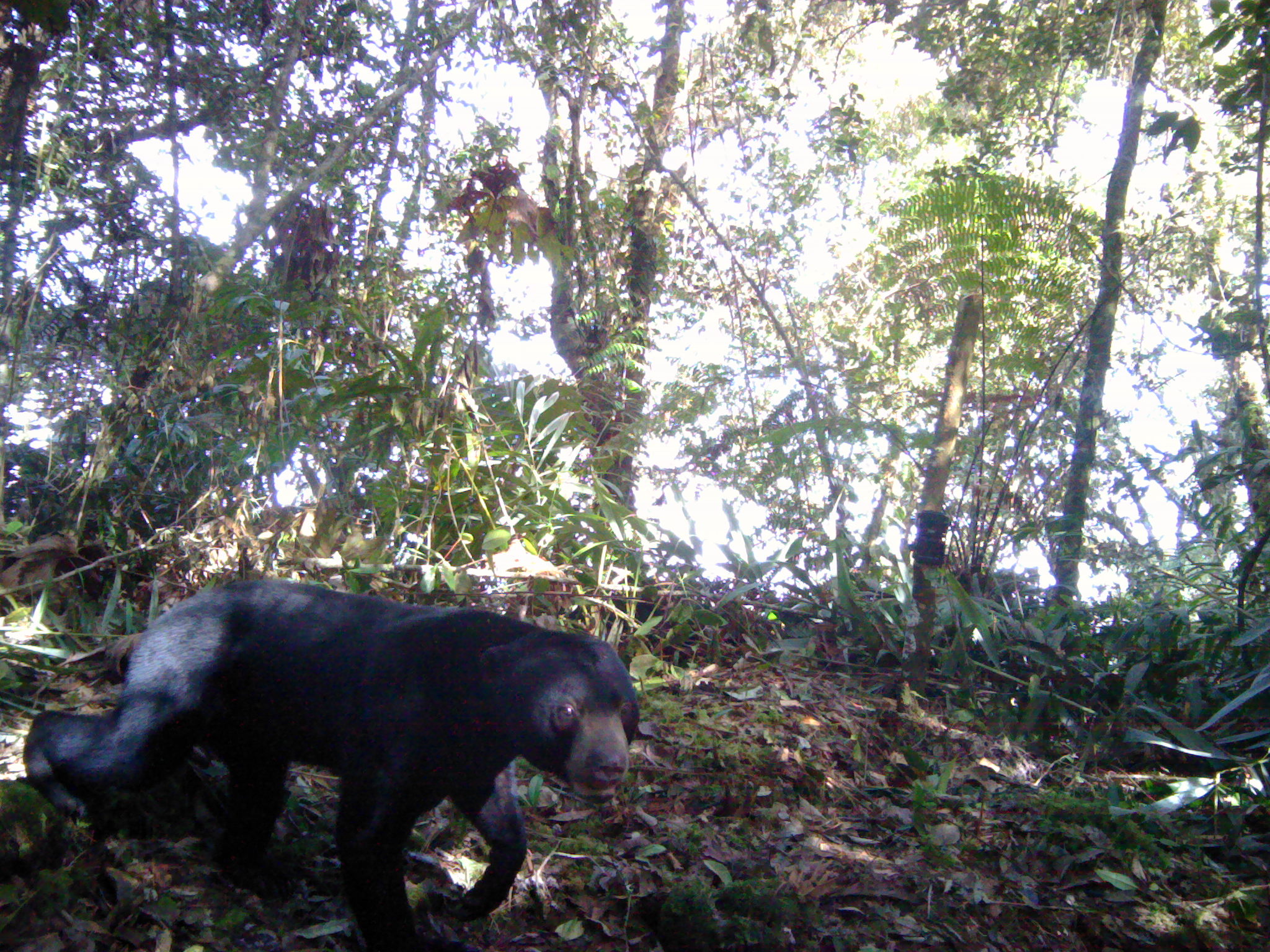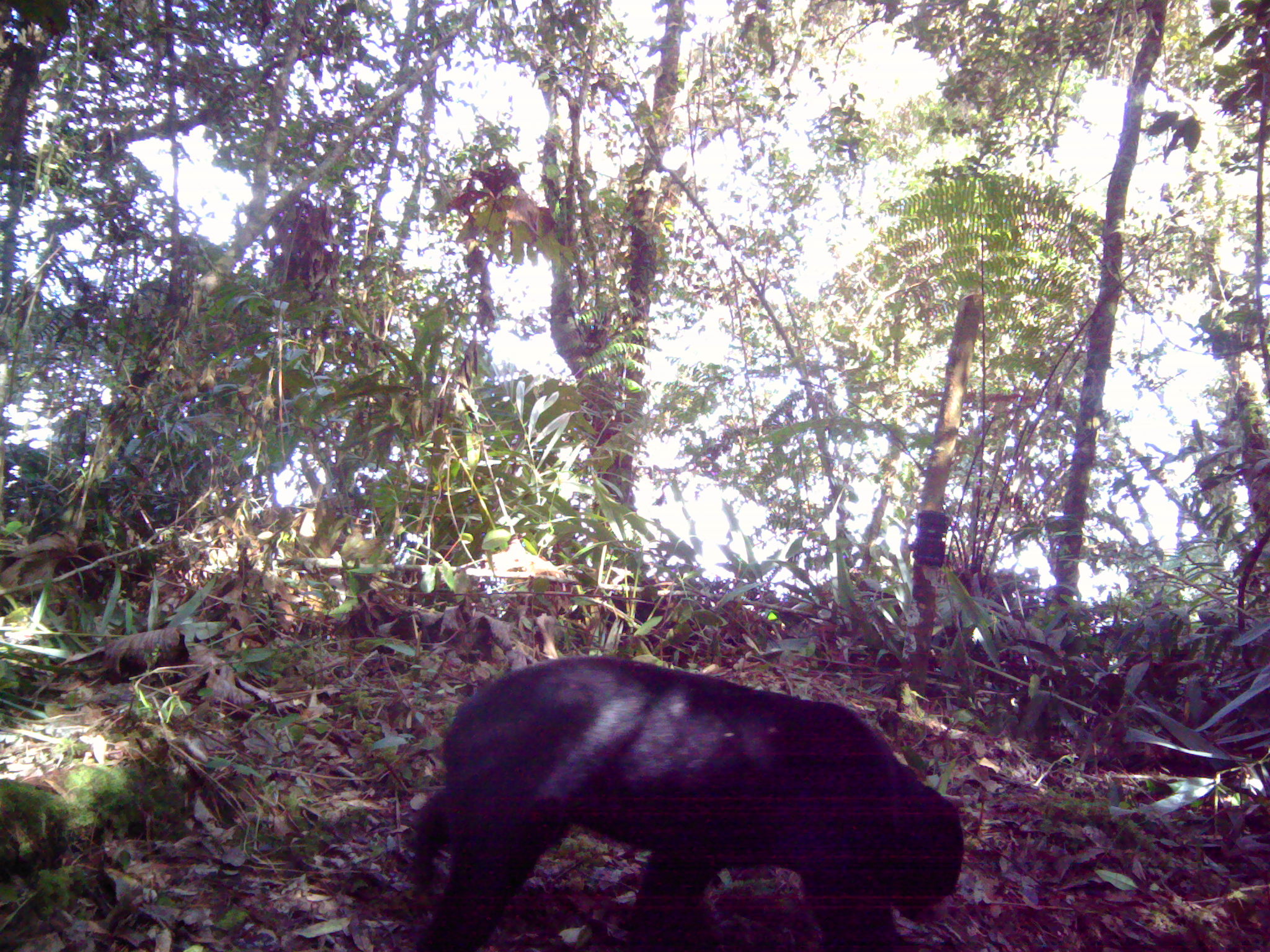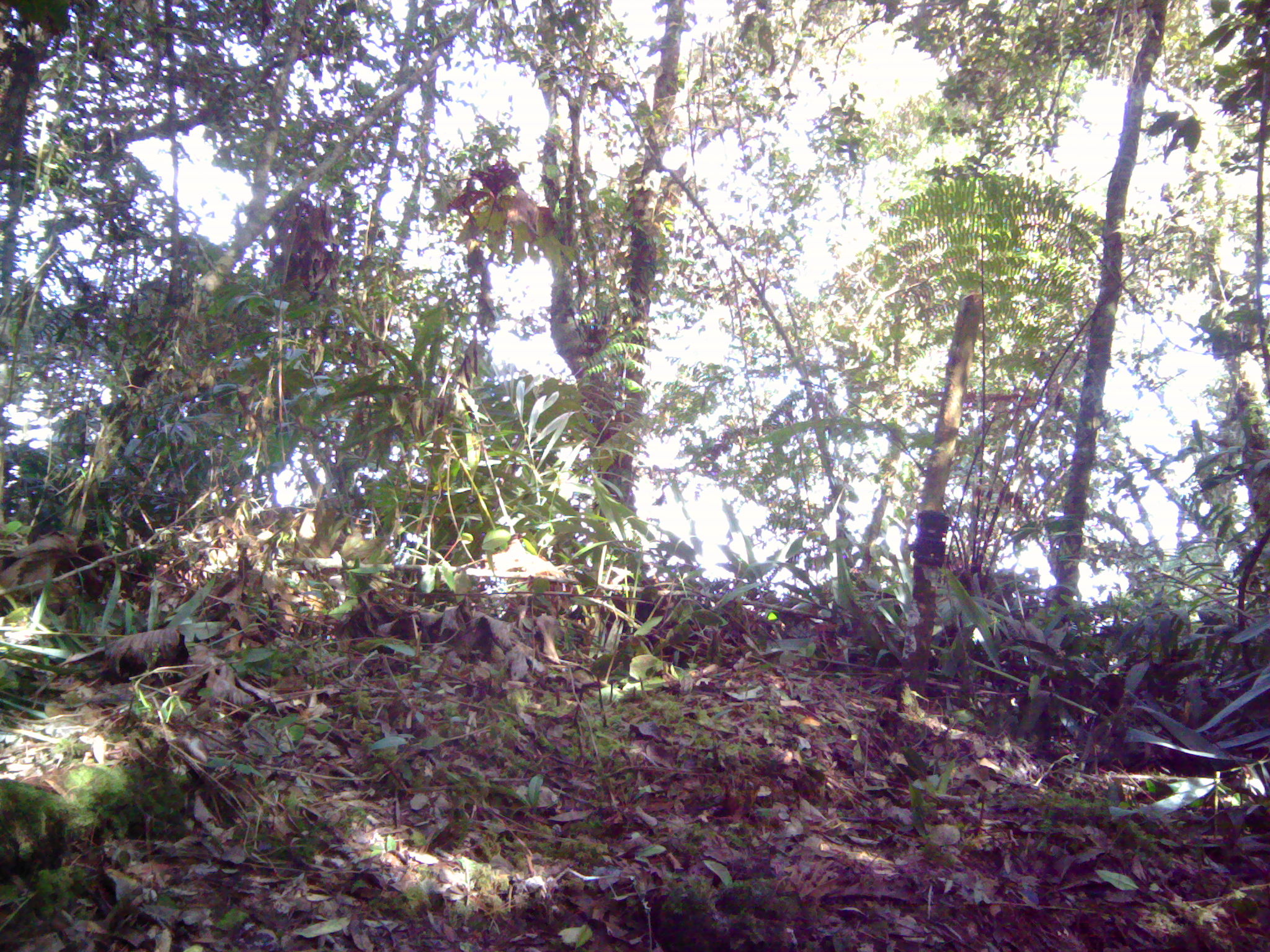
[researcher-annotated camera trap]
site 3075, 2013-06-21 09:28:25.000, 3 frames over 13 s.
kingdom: Animalia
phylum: Chordata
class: Mammalia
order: Carnivora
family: Ursidae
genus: Helarctos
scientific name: Helarctos malayanus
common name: sun bear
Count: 1.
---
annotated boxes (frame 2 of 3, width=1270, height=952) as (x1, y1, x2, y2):
helarctos malayanus: (400, 653, 964, 949)